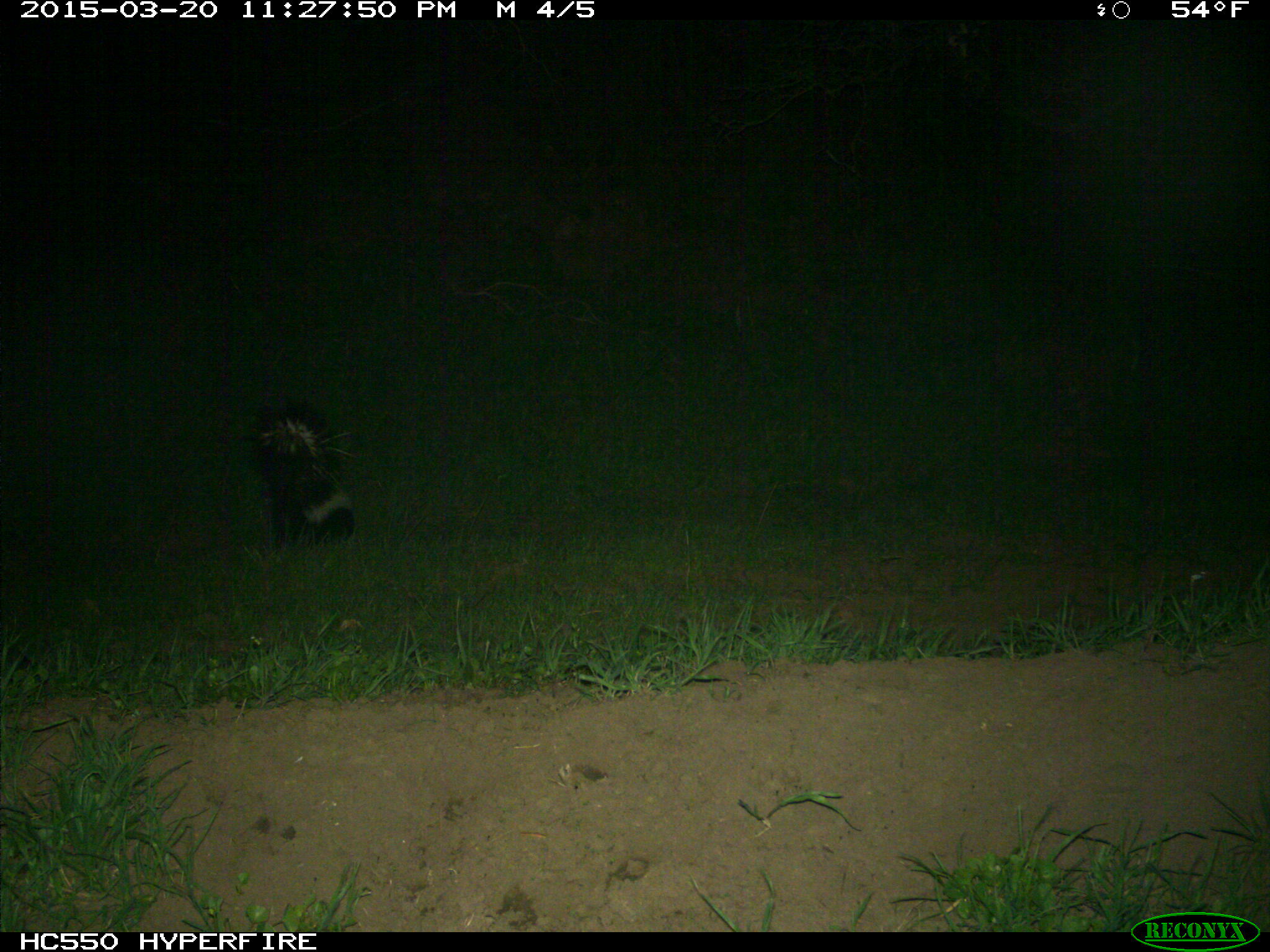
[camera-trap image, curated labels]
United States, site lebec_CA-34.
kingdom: Animalia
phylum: Chordata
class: Mammalia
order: Carnivora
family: Mephitidae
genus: Mephitis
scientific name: Mephitis mephitis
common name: striped skunk